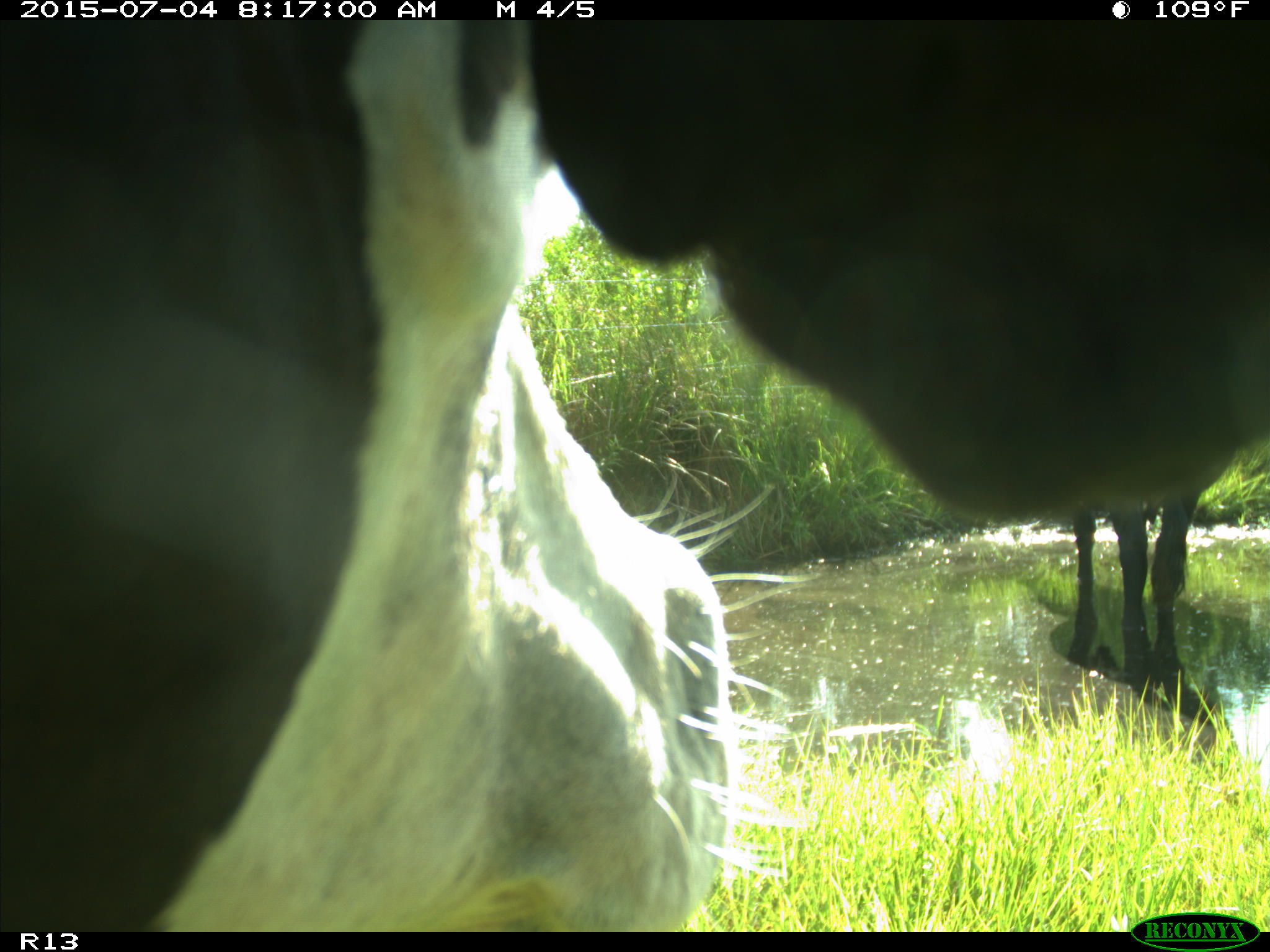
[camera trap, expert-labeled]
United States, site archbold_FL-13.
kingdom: Animalia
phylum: Chordata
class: Mammalia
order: Artiodactyla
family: Bovidae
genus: Bos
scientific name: Bos taurus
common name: domestic cow